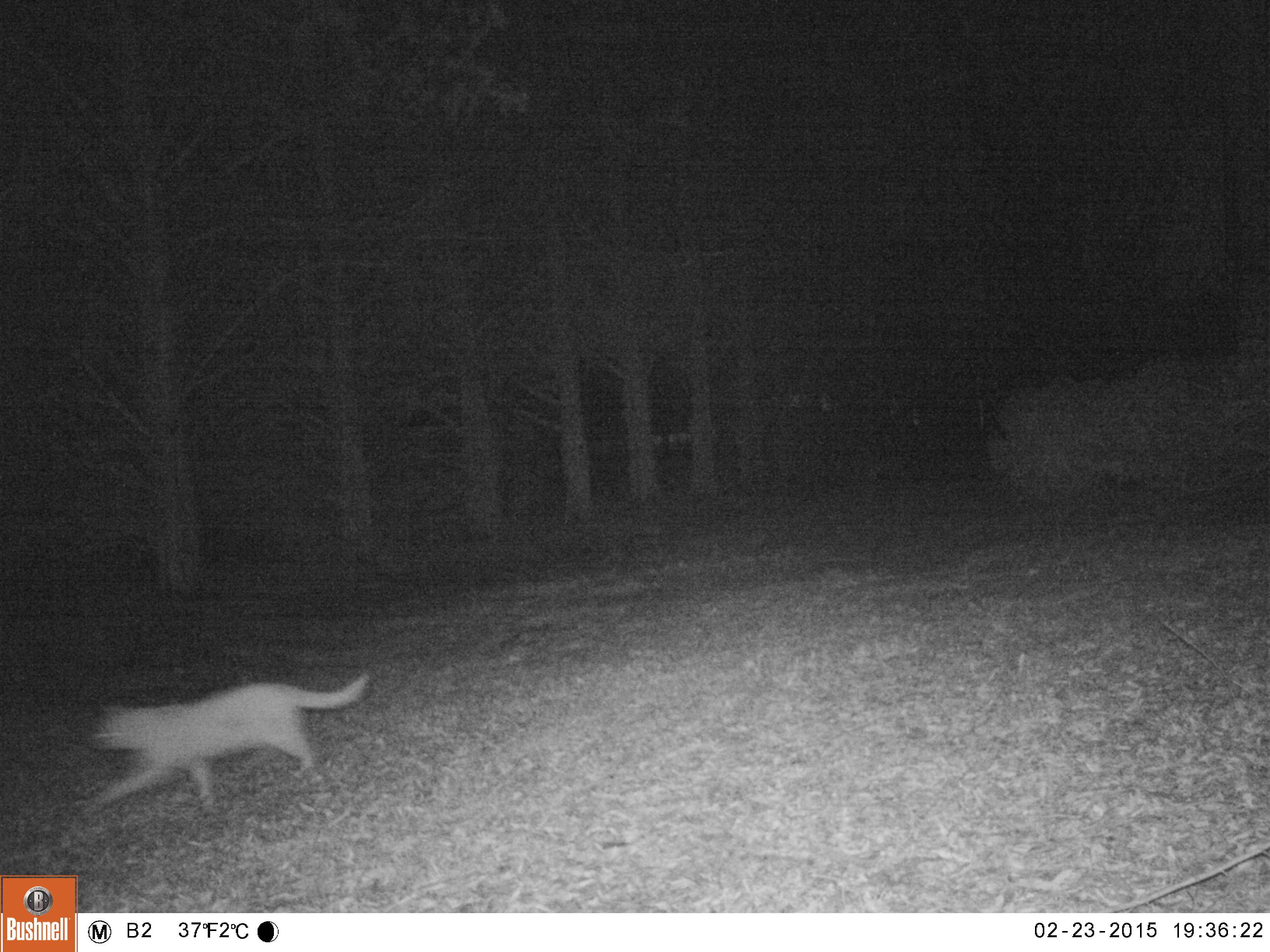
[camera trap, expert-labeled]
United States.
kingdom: Animalia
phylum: Chordata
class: Mammalia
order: Carnivora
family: Felidae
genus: Felis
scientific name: Felis catus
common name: domestic cat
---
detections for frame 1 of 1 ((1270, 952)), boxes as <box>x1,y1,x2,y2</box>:
Domestic Cat: <box>61,655,375,837</box>